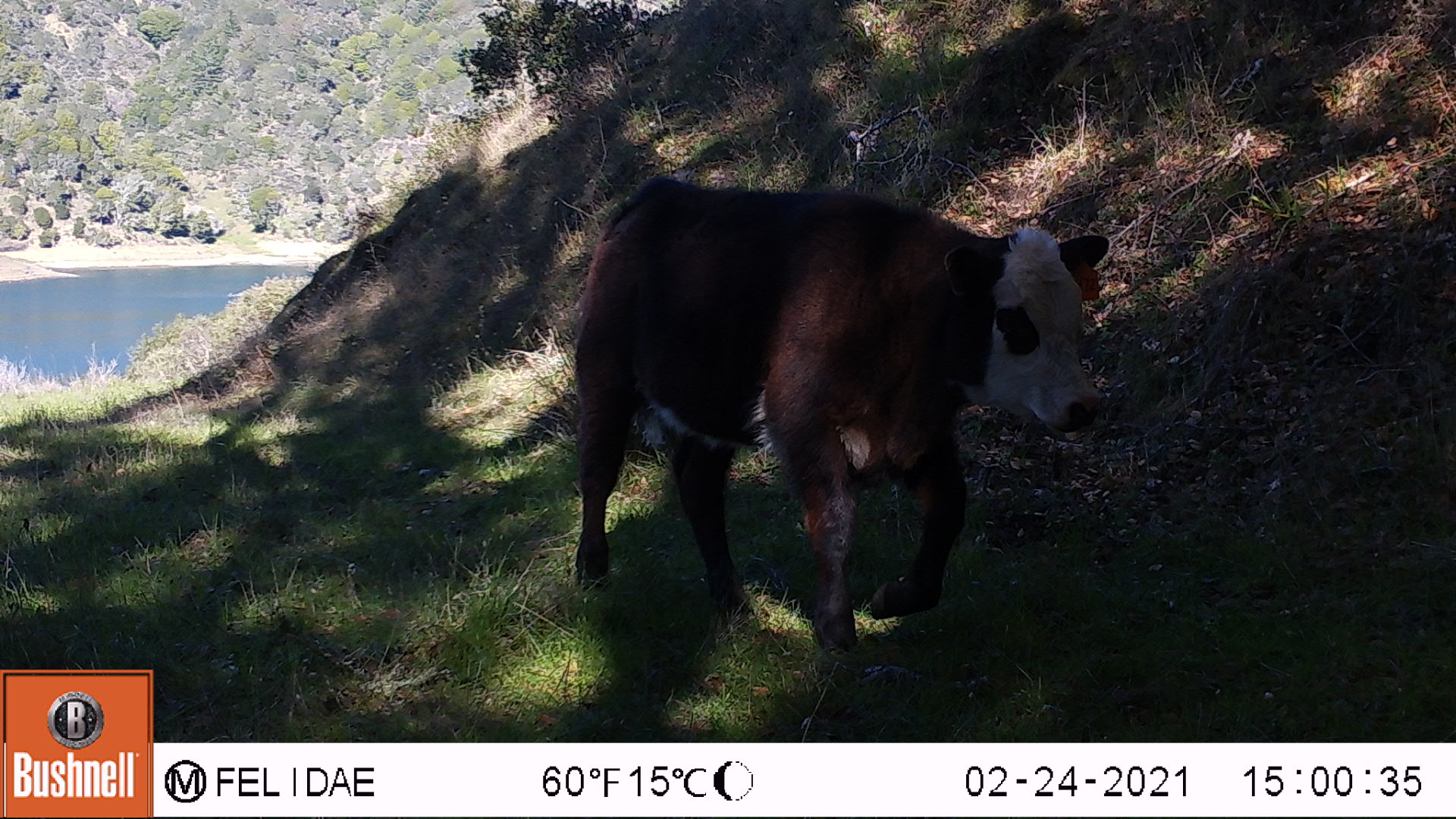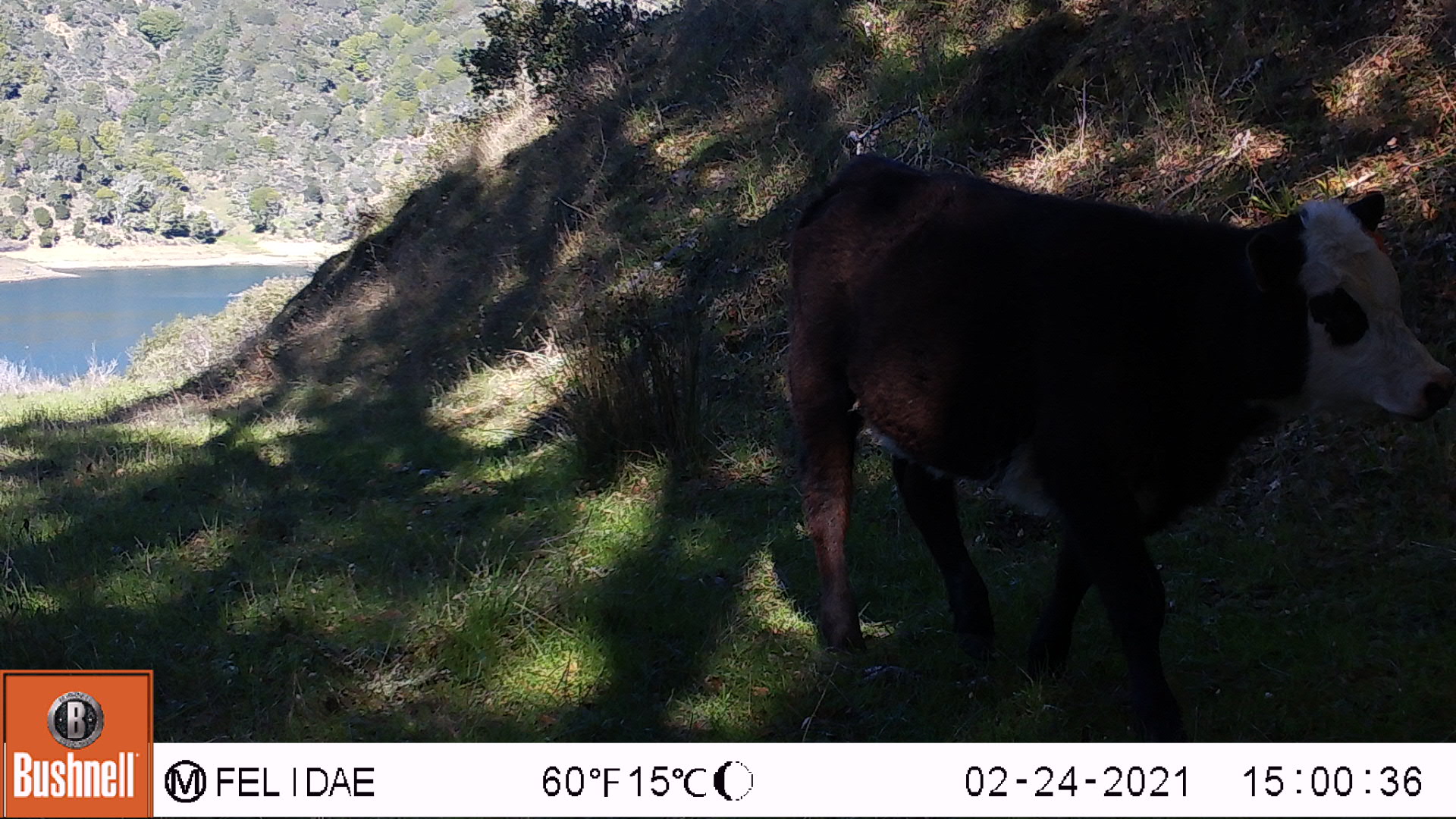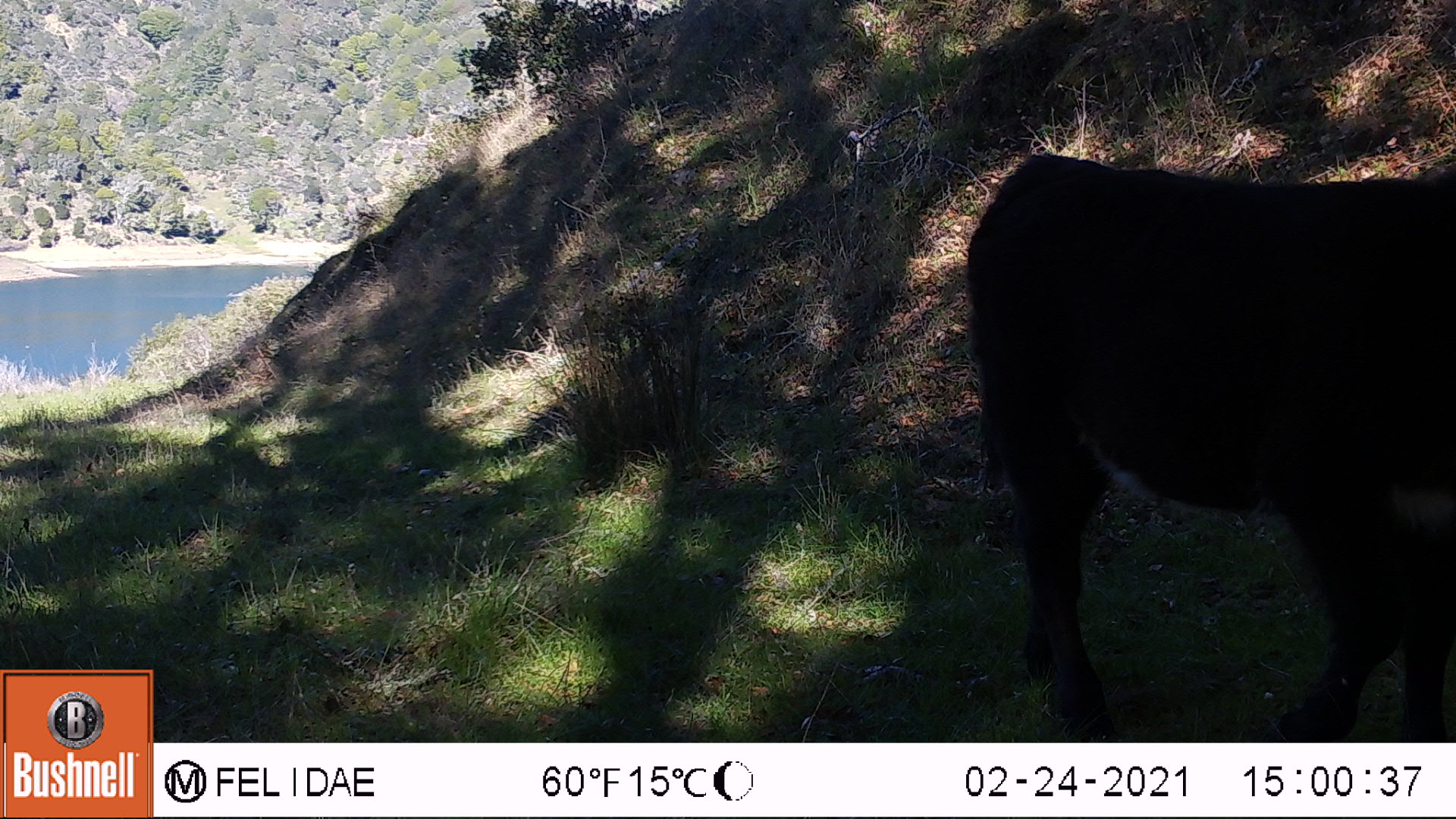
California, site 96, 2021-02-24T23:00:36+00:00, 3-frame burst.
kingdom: Animalia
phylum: Chordata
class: Mammalia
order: Artiodactyla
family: Bovidae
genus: Bos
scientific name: Bos taurus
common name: domestic cattle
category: cattle